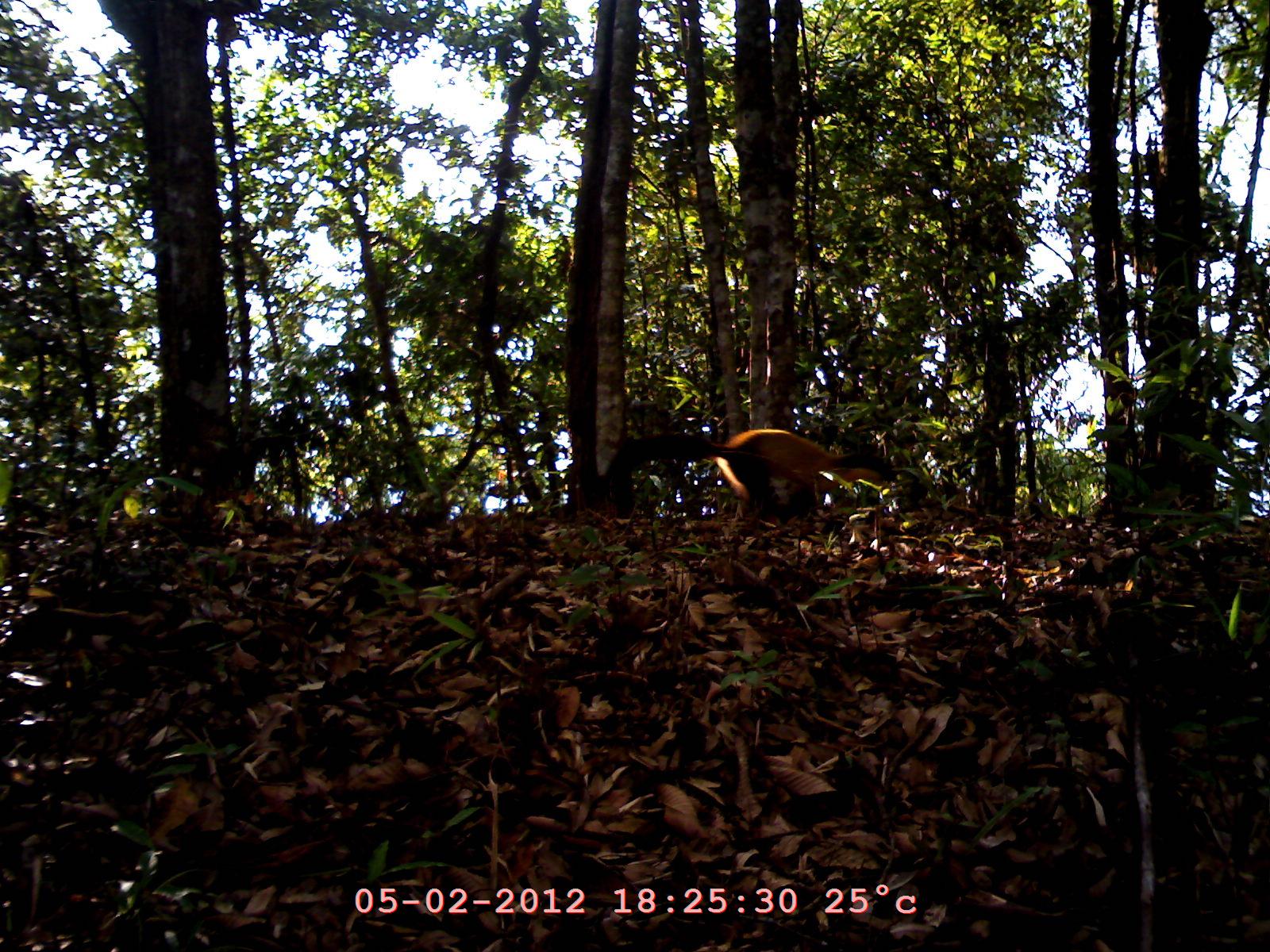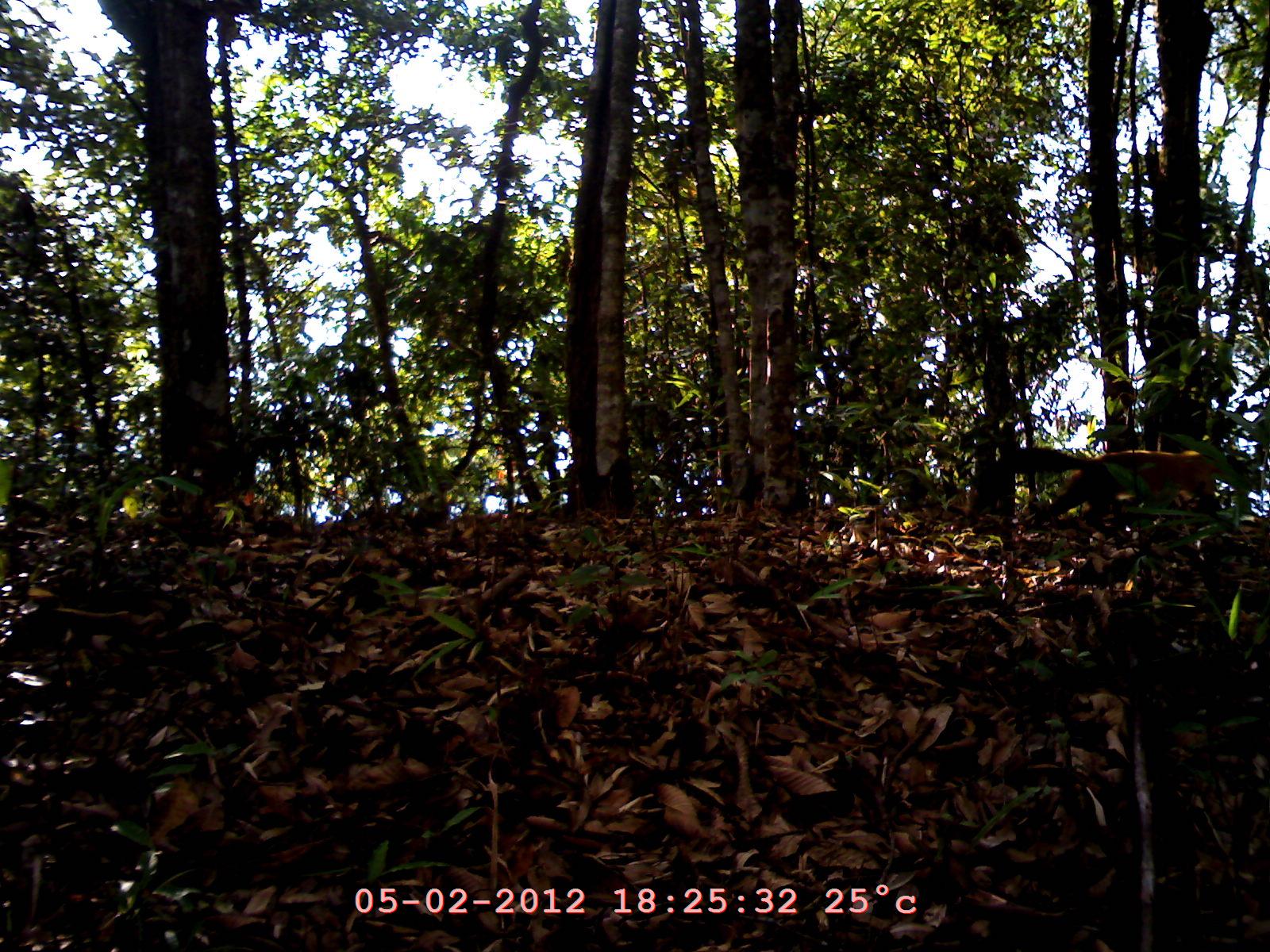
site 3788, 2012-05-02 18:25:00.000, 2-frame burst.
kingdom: Animalia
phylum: Chordata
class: Mammalia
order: Carnivora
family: Mustelidae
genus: Martes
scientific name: Martes flavigula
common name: yellow-throated marten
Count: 1.